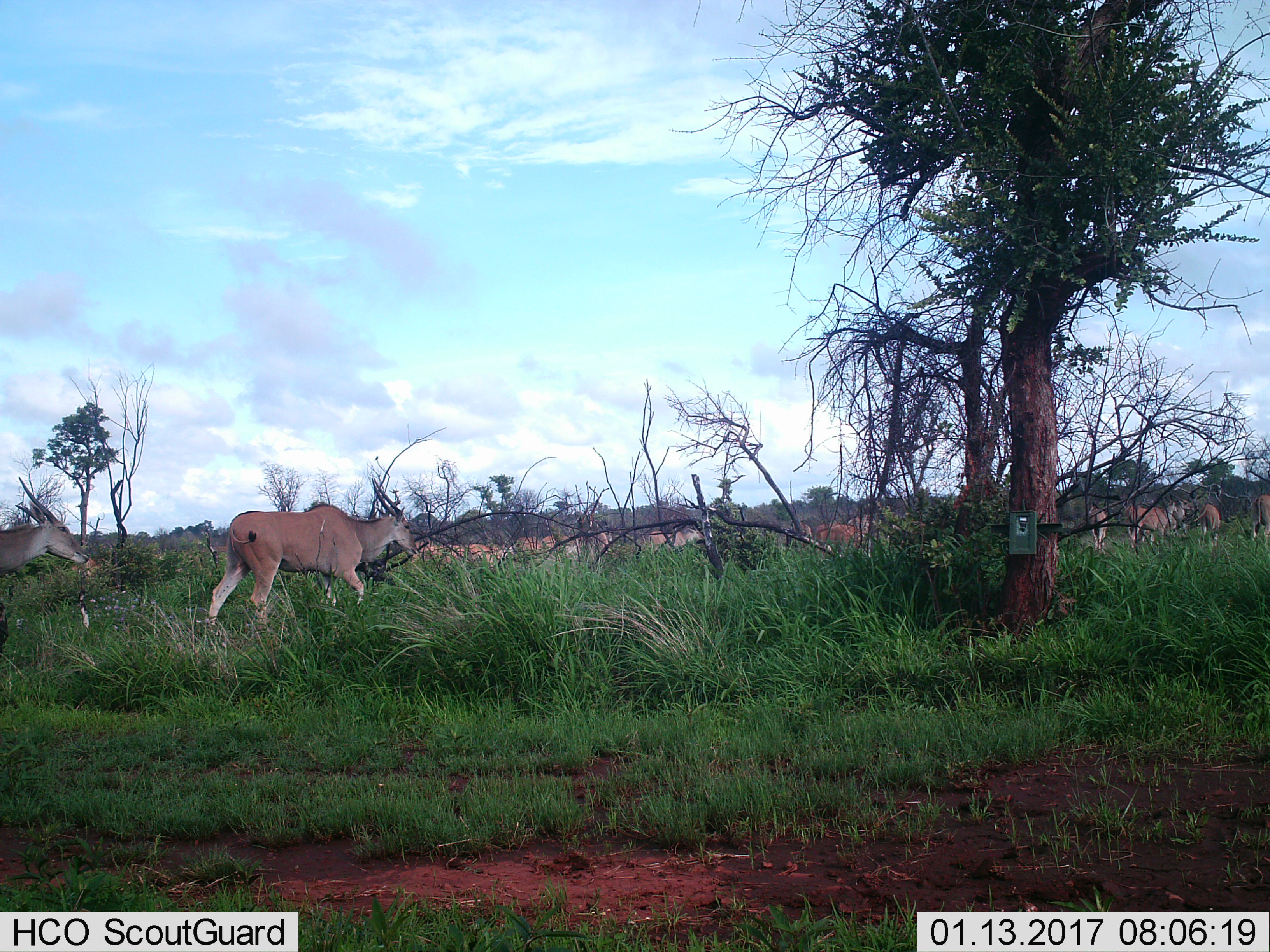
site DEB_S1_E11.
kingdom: Animalia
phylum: Chordata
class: Mammalia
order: Artiodactyla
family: Bovidae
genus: Tragelaphus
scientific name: Tragelaphus oryx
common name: eland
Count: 11-50.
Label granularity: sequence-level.